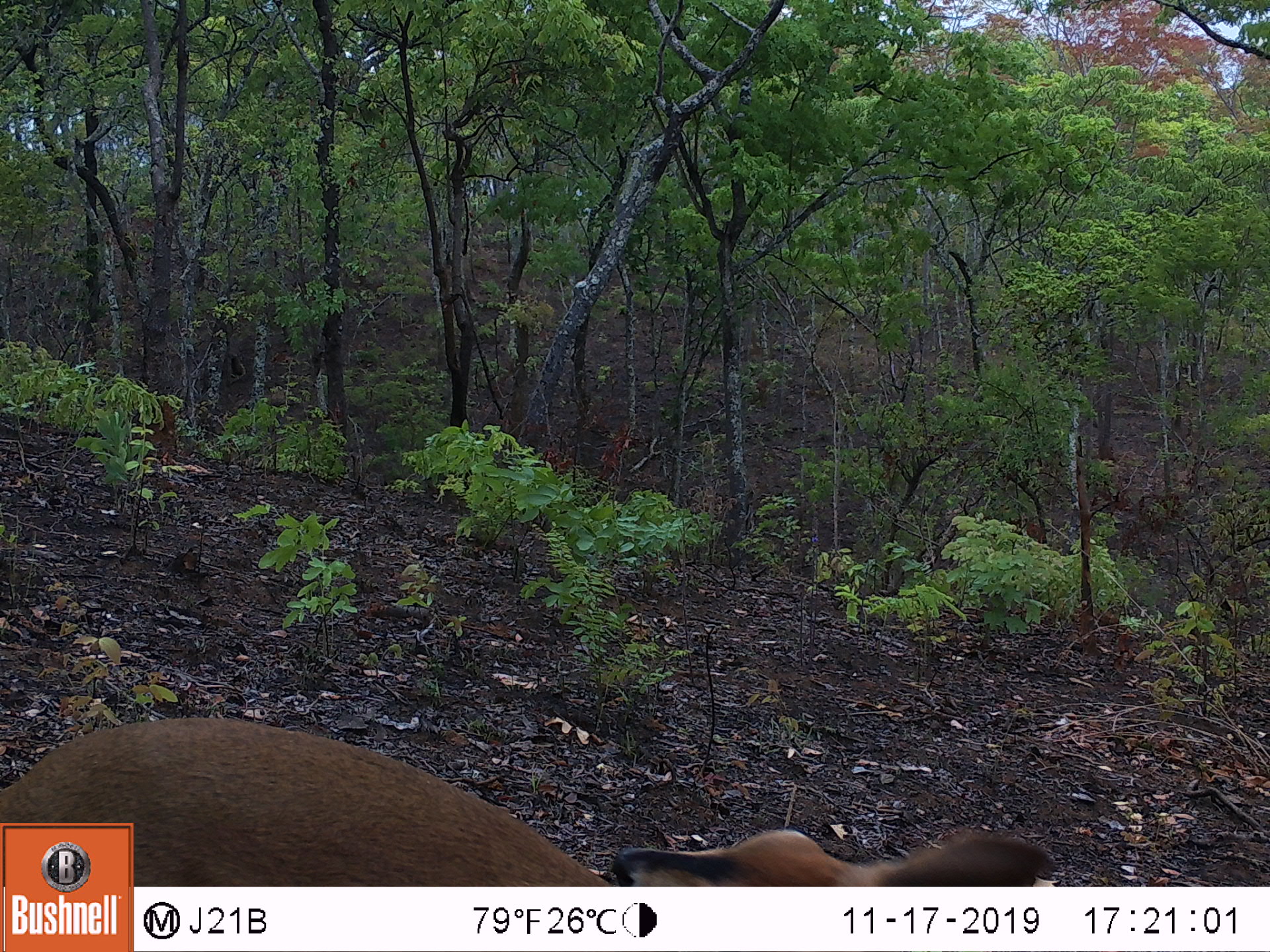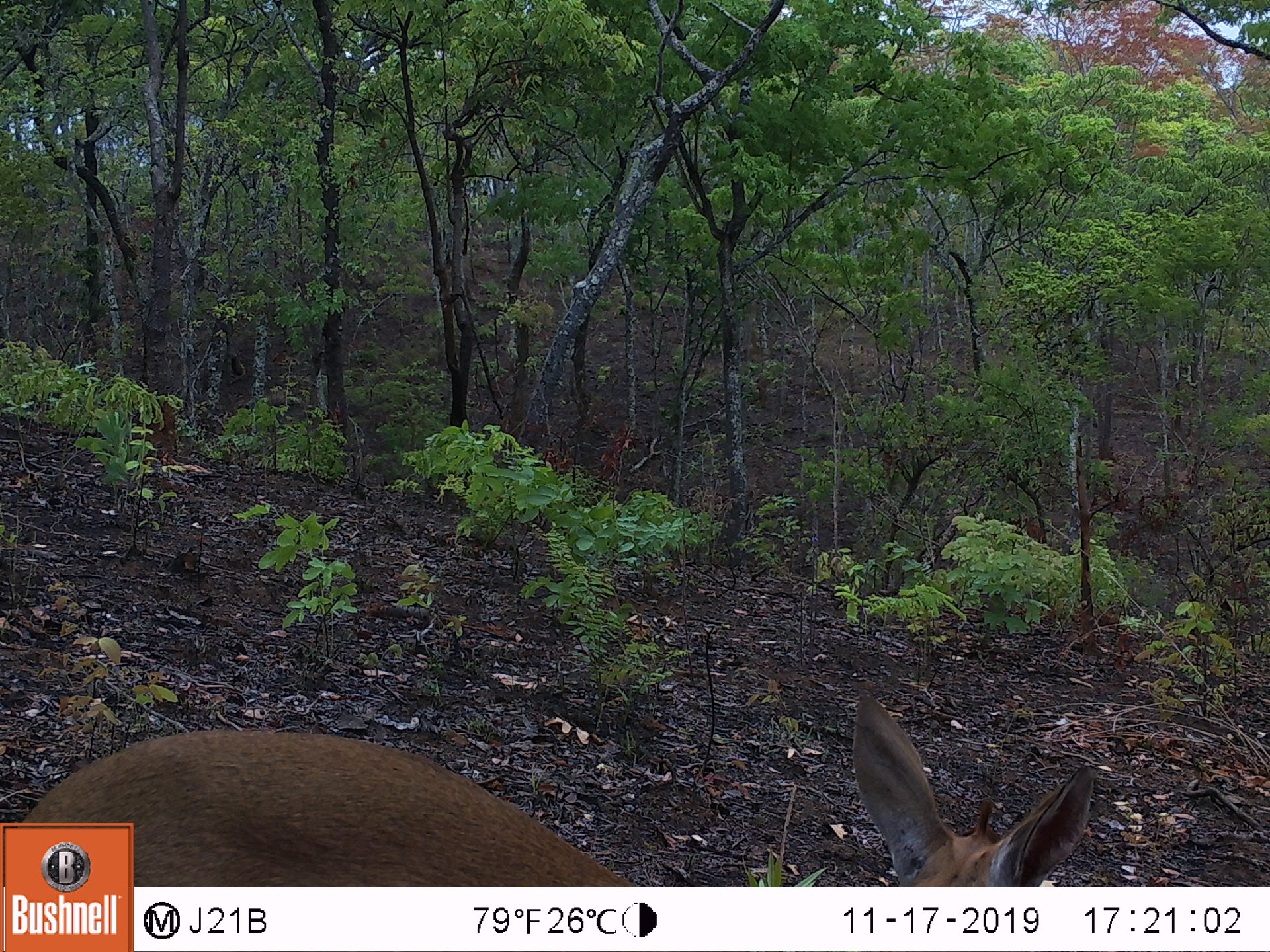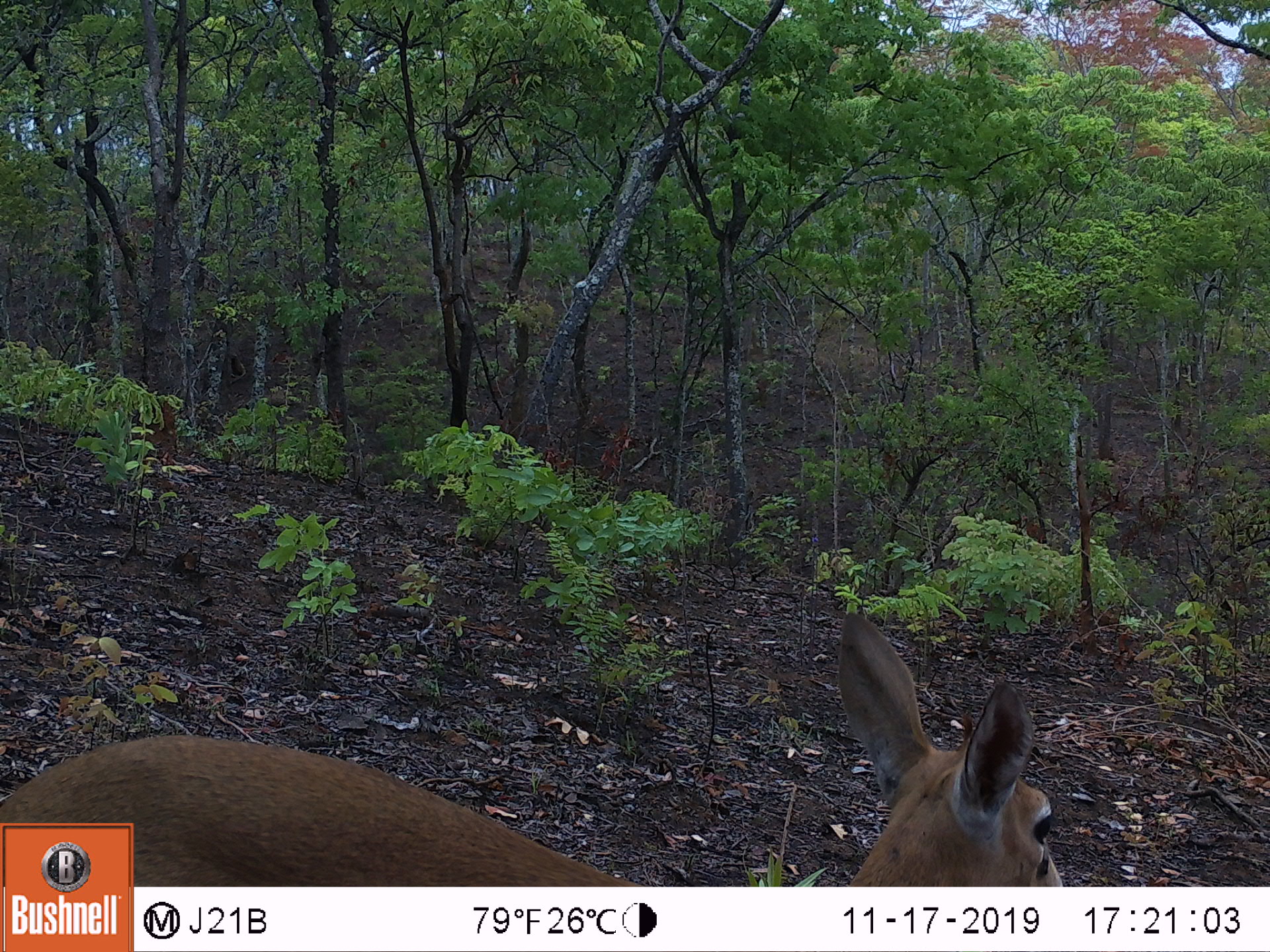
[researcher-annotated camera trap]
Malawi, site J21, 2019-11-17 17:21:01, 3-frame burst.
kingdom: Animalia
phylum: Chordata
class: Mammalia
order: Artiodactyla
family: Bovidae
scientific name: Antilopinae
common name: small antelope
Small antelope (Antilopinae), count 1.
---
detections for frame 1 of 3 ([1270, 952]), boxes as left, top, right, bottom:
small antelope: 137, 713, 1062, 882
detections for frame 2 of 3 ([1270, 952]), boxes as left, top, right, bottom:
small antelope: 136, 686, 1100, 885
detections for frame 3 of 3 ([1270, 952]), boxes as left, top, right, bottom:
small antelope: 139, 605, 1069, 882